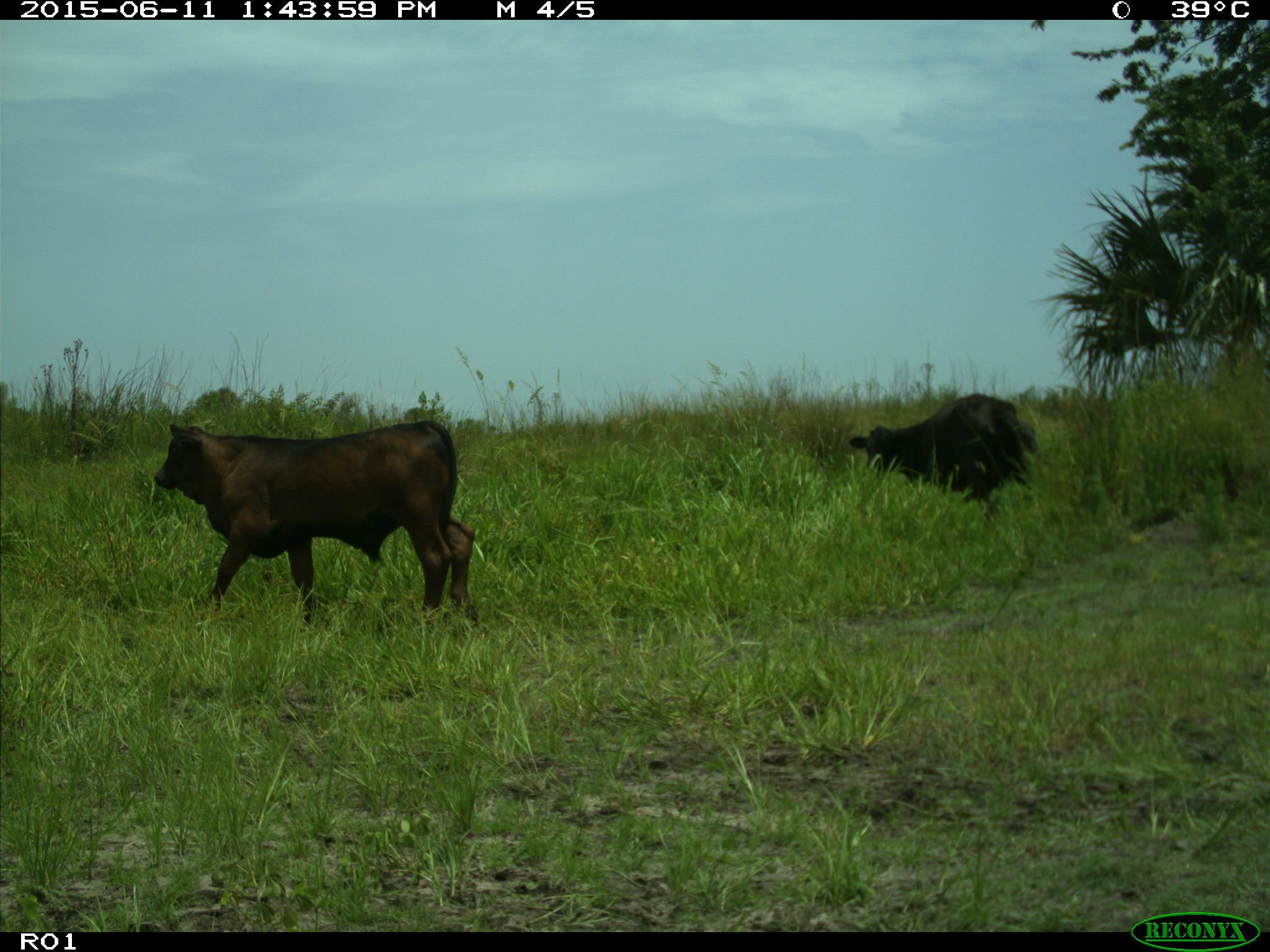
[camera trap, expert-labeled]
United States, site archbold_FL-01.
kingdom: Animalia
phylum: Chordata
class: Mammalia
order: Artiodactyla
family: Bovidae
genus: Bos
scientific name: Bos taurus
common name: domestic cow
Bos taurus (domestic cow).